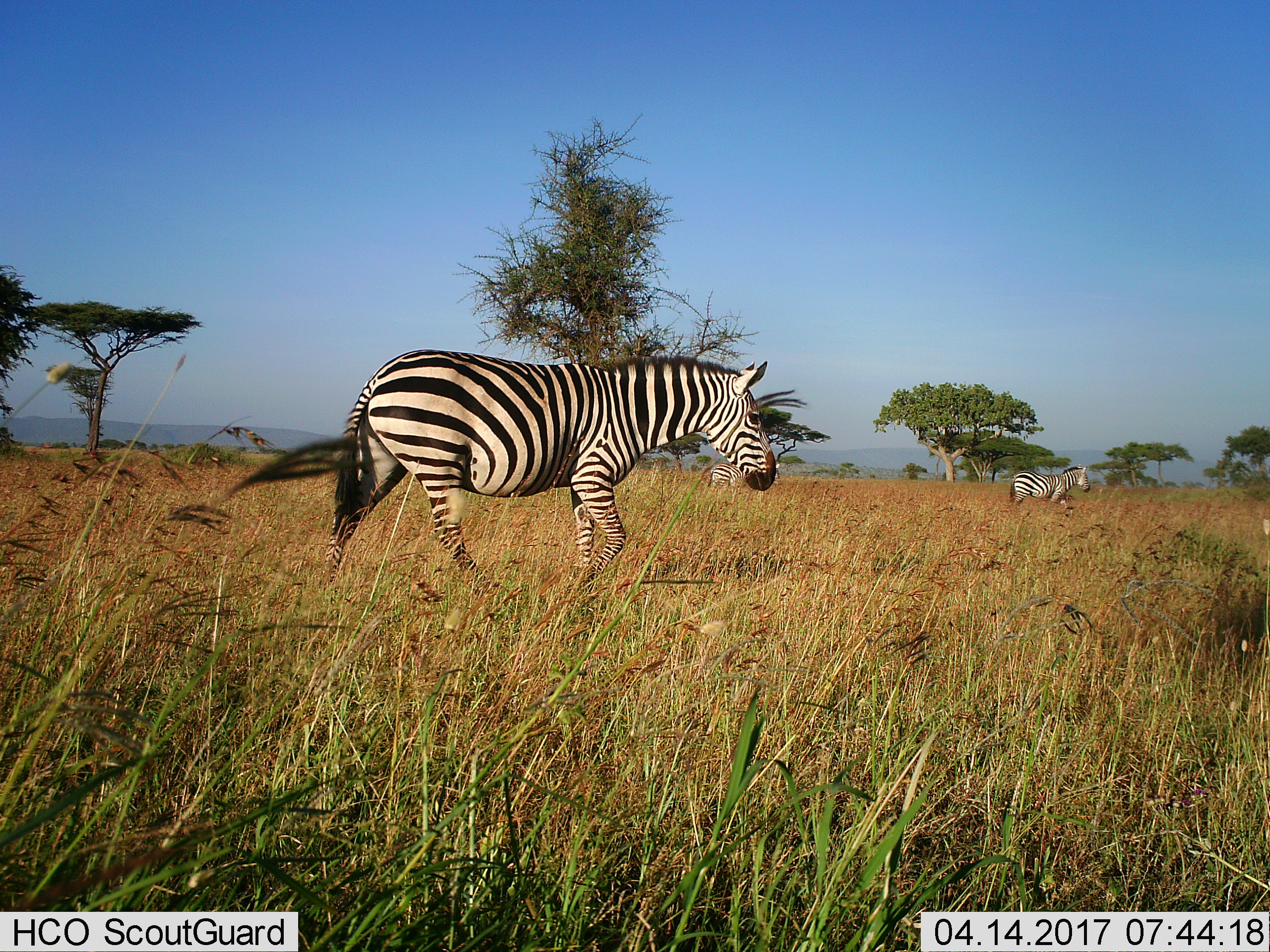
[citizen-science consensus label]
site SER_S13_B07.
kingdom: Animalia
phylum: Chordata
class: Mammalia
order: Perissodactyla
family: Equidae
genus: Equus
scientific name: Equus quagga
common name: plains zebra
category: zebraplains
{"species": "zebraplains (plains zebra) (Equus quagga)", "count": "2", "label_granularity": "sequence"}